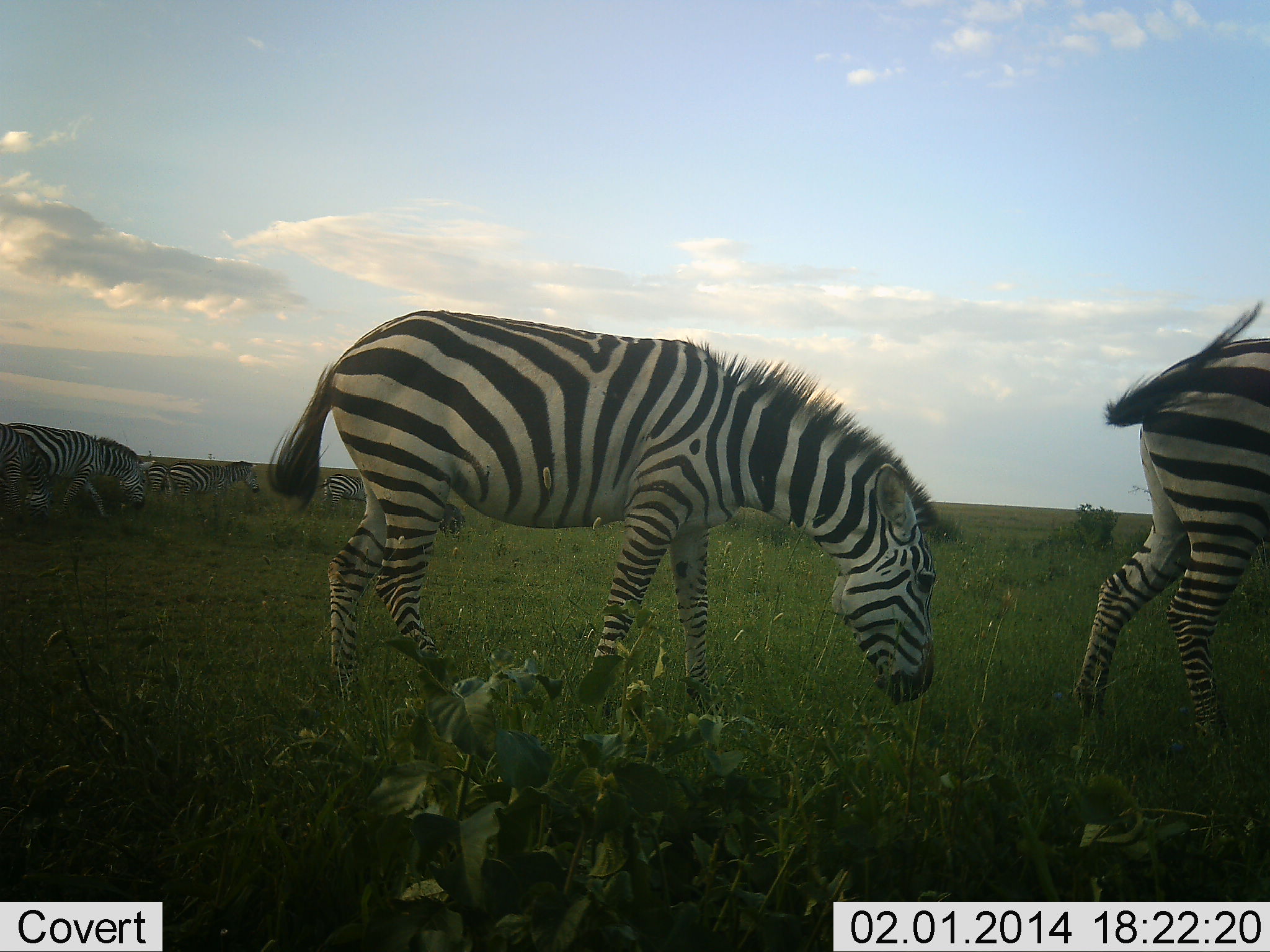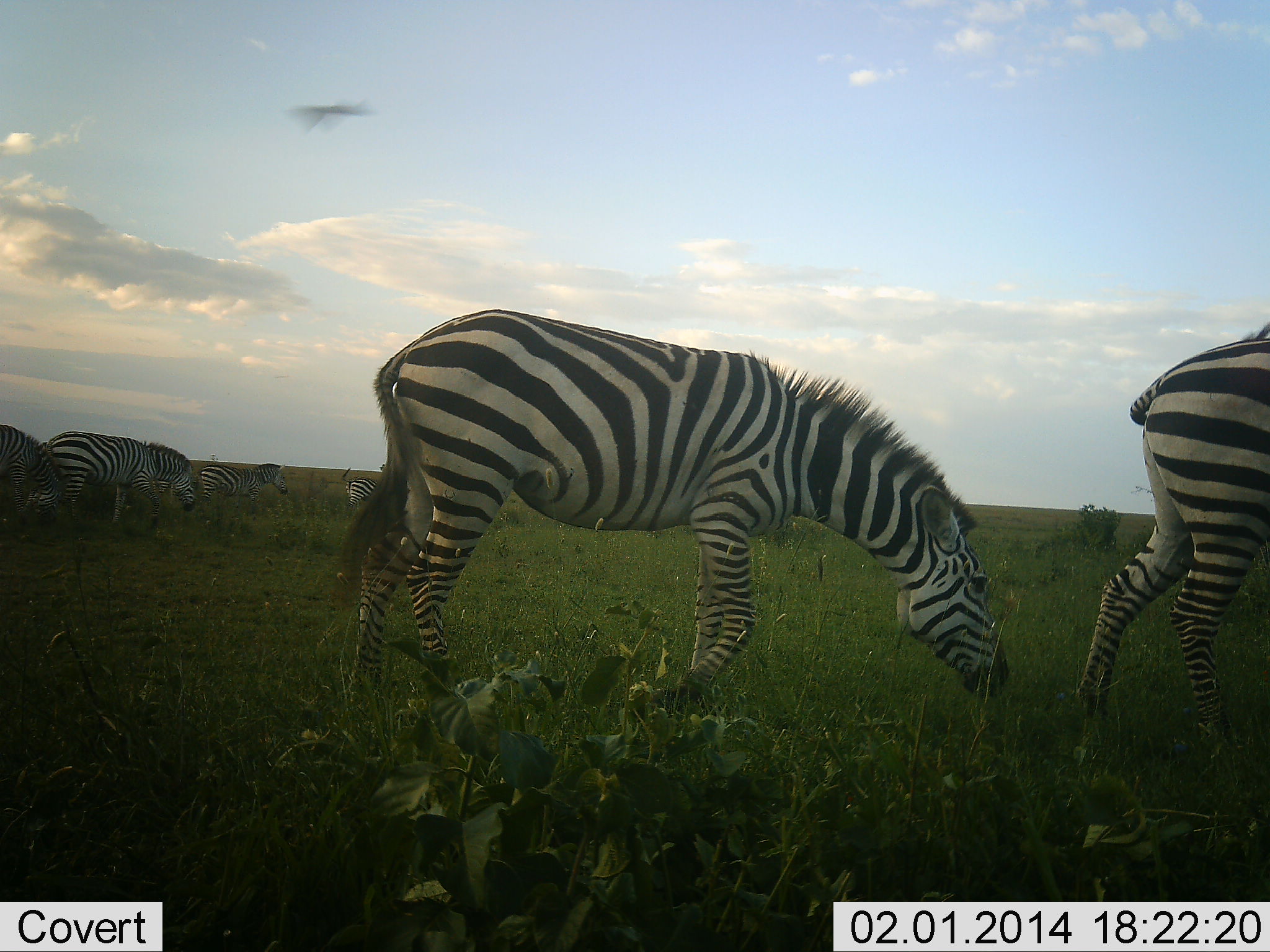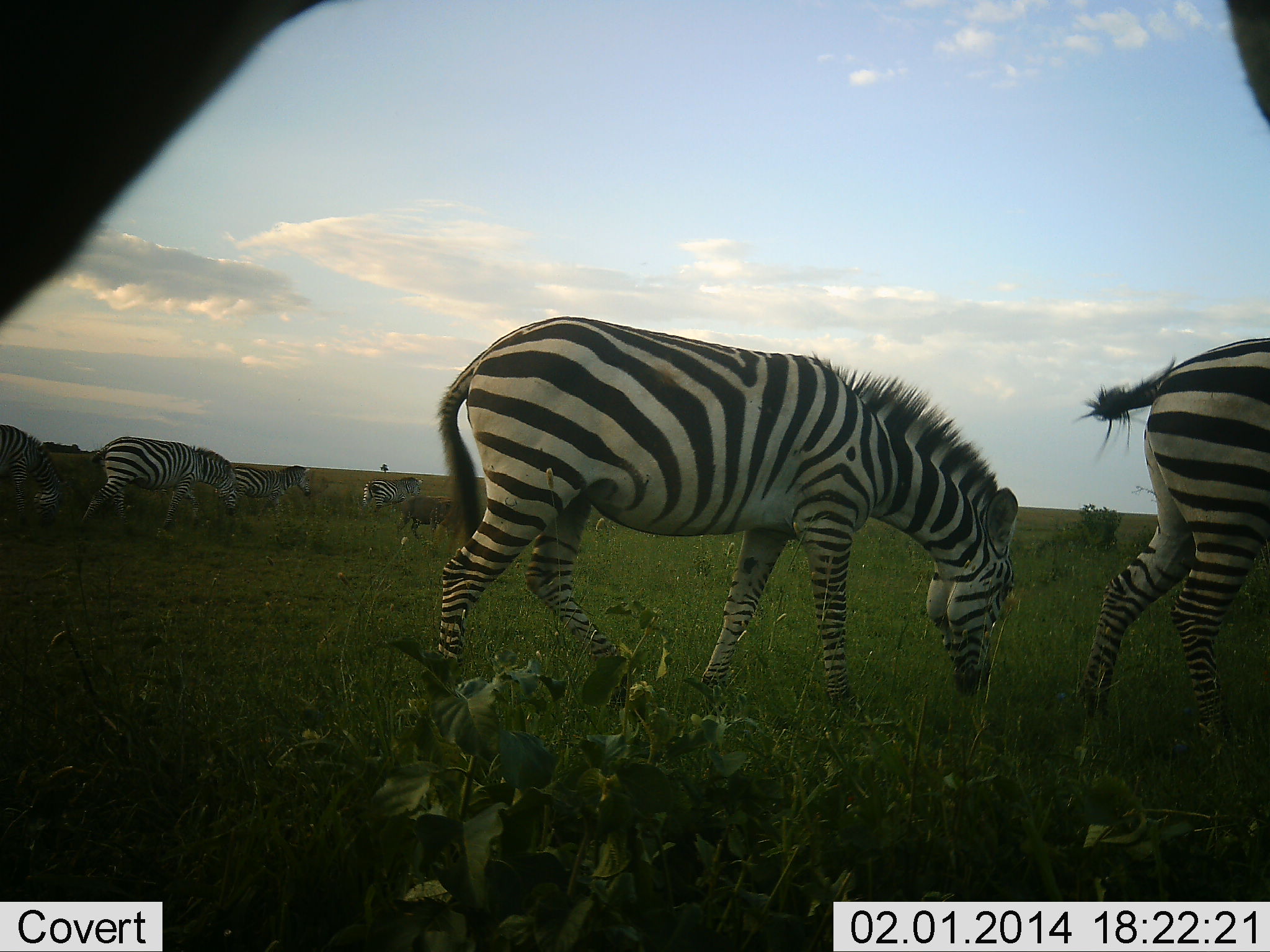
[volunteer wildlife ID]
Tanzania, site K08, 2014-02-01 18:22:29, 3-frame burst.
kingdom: Animalia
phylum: Chordata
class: Mammalia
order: Perissodactyla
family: Equidae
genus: Equus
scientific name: Equus quagga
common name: plains zebra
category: zebra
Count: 7.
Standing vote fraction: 14%.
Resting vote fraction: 7%.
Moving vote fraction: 93%.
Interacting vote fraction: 0%.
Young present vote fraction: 0%.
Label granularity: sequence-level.